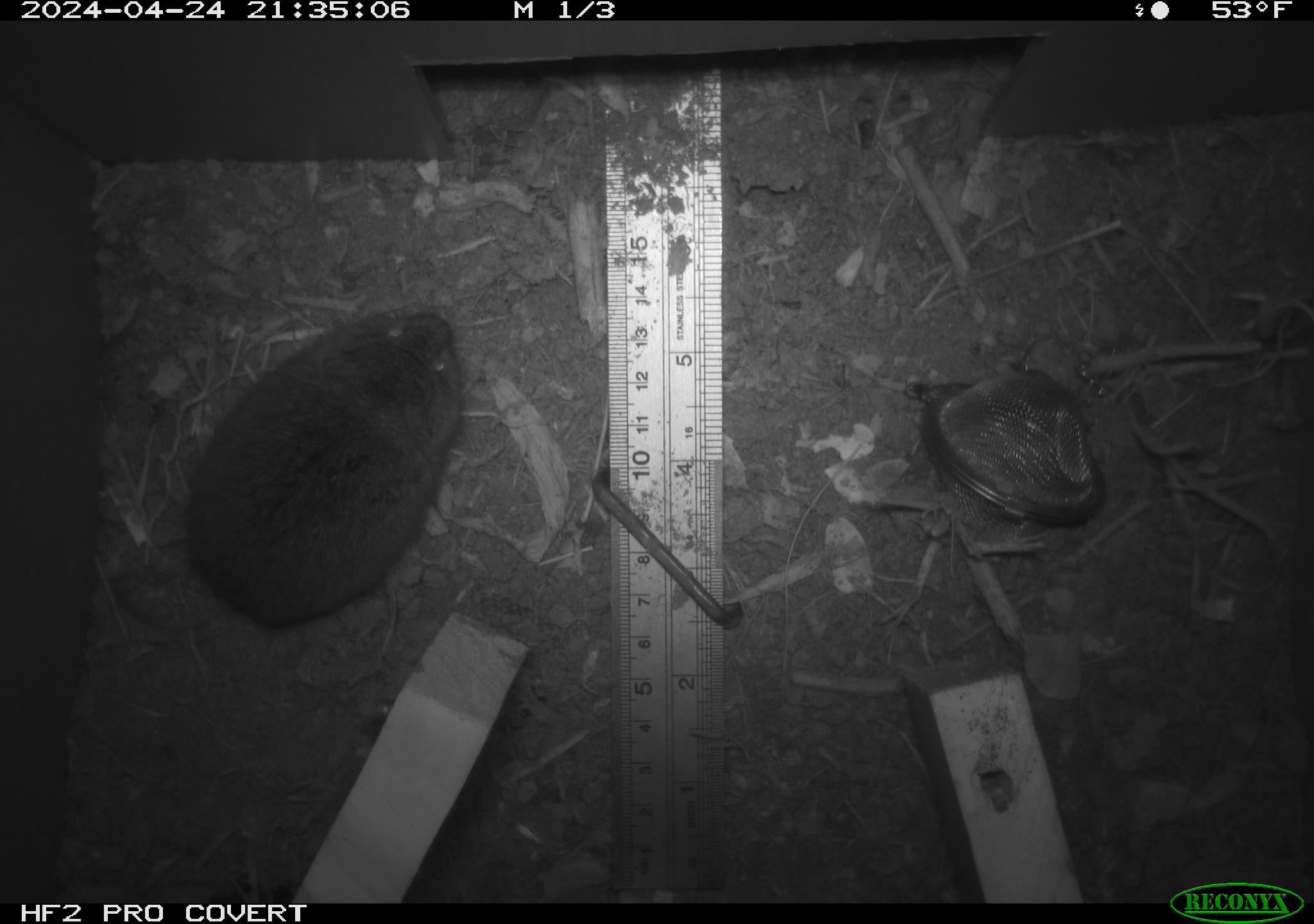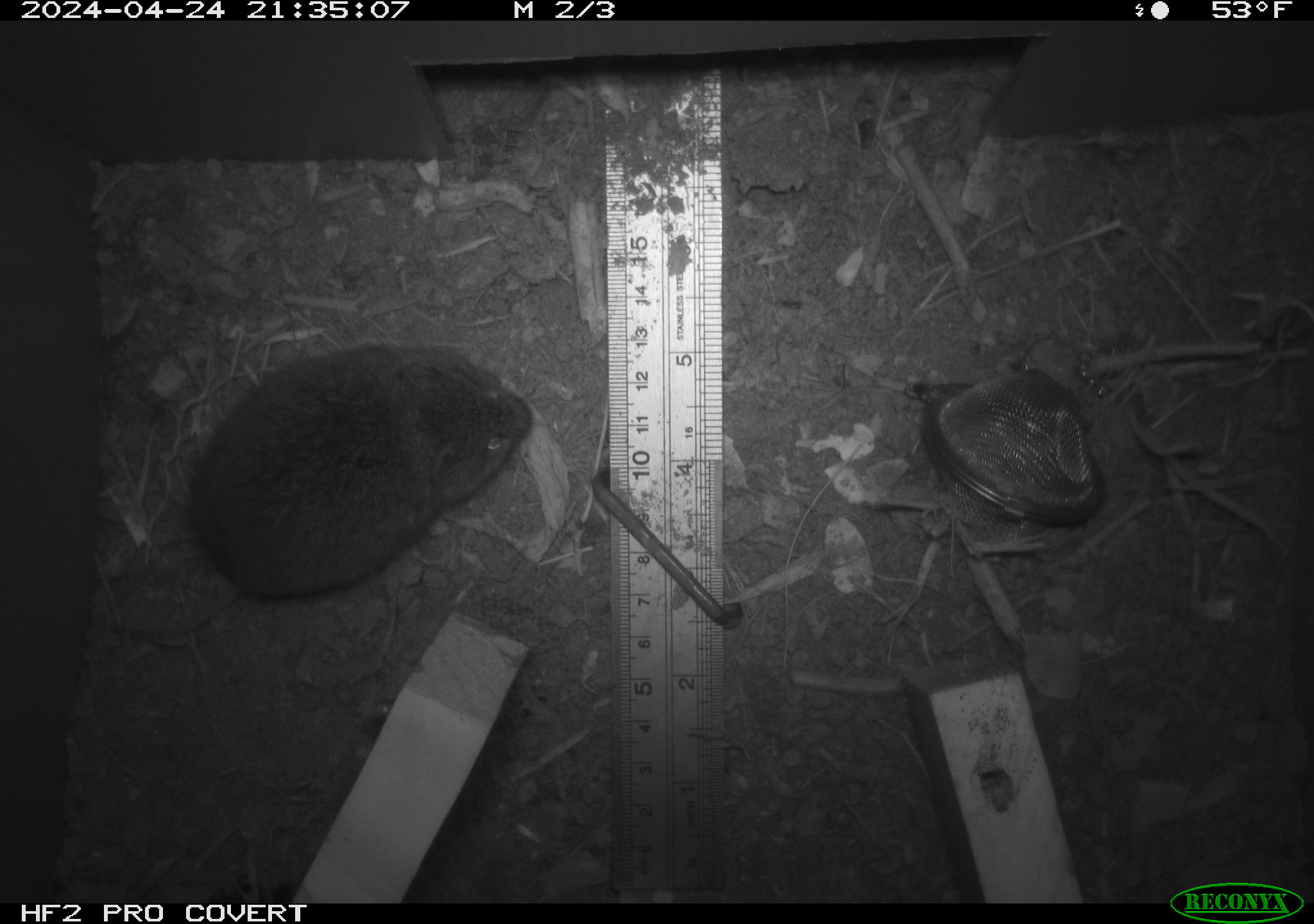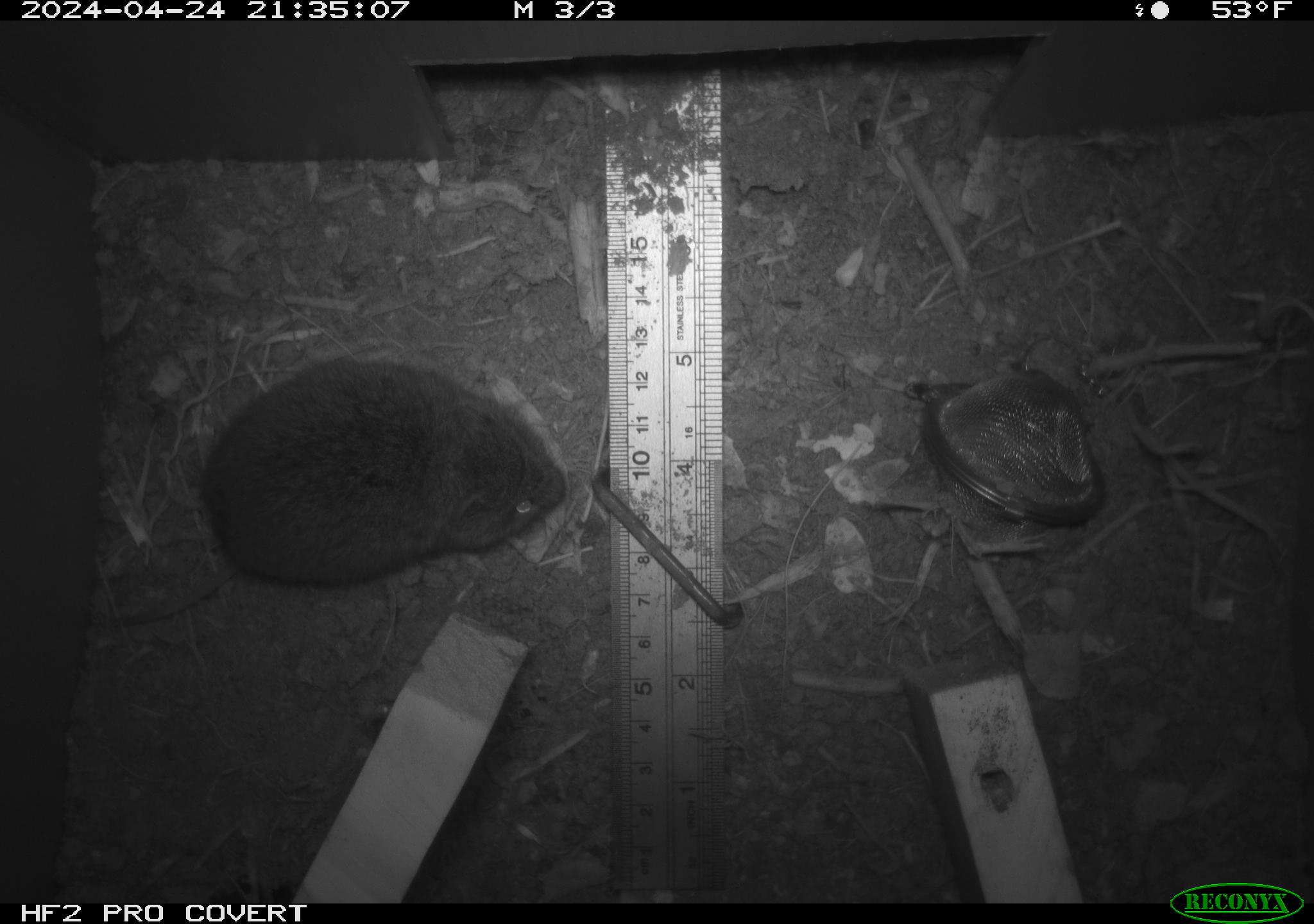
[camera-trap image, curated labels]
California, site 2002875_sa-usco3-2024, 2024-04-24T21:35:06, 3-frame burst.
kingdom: Animalia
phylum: Chordata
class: Mammalia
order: Rodentia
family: Cricetidae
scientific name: Arvicolinae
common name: voles, lemmings, and muskrats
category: arvicolinae subfamily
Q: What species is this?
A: Arvicolinae subfamily (voles, lemmings, and muskrats) (Arvicolinae).